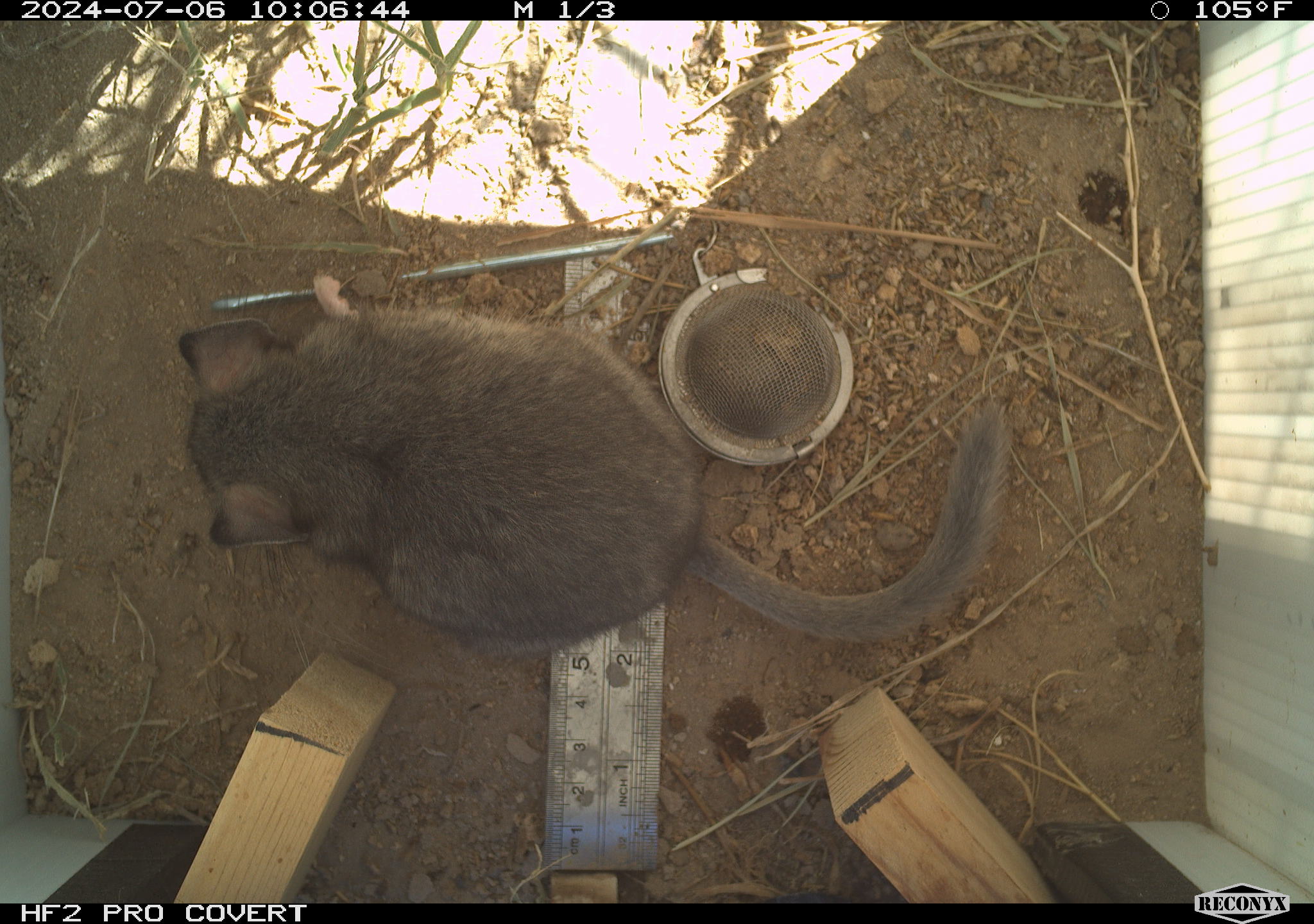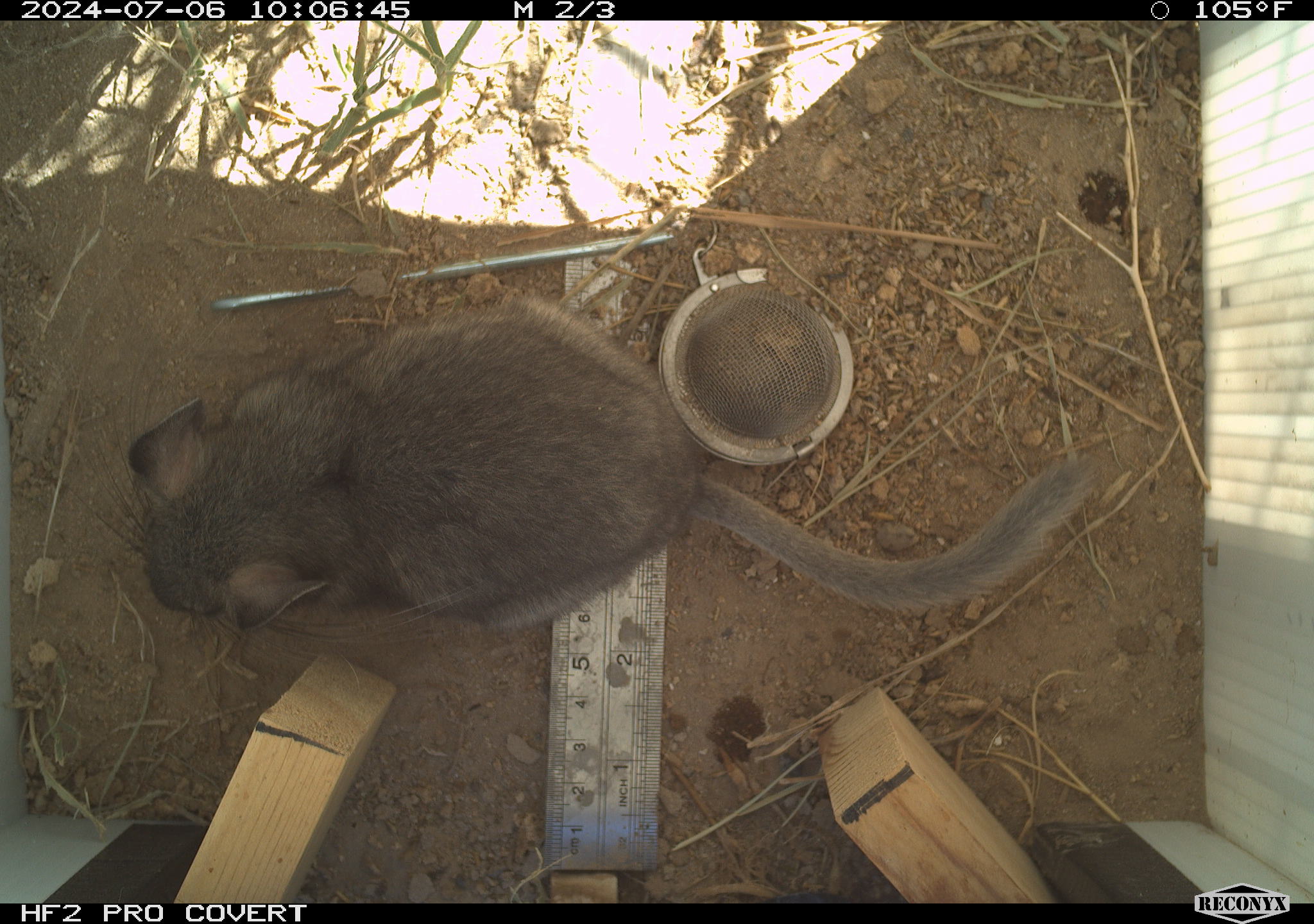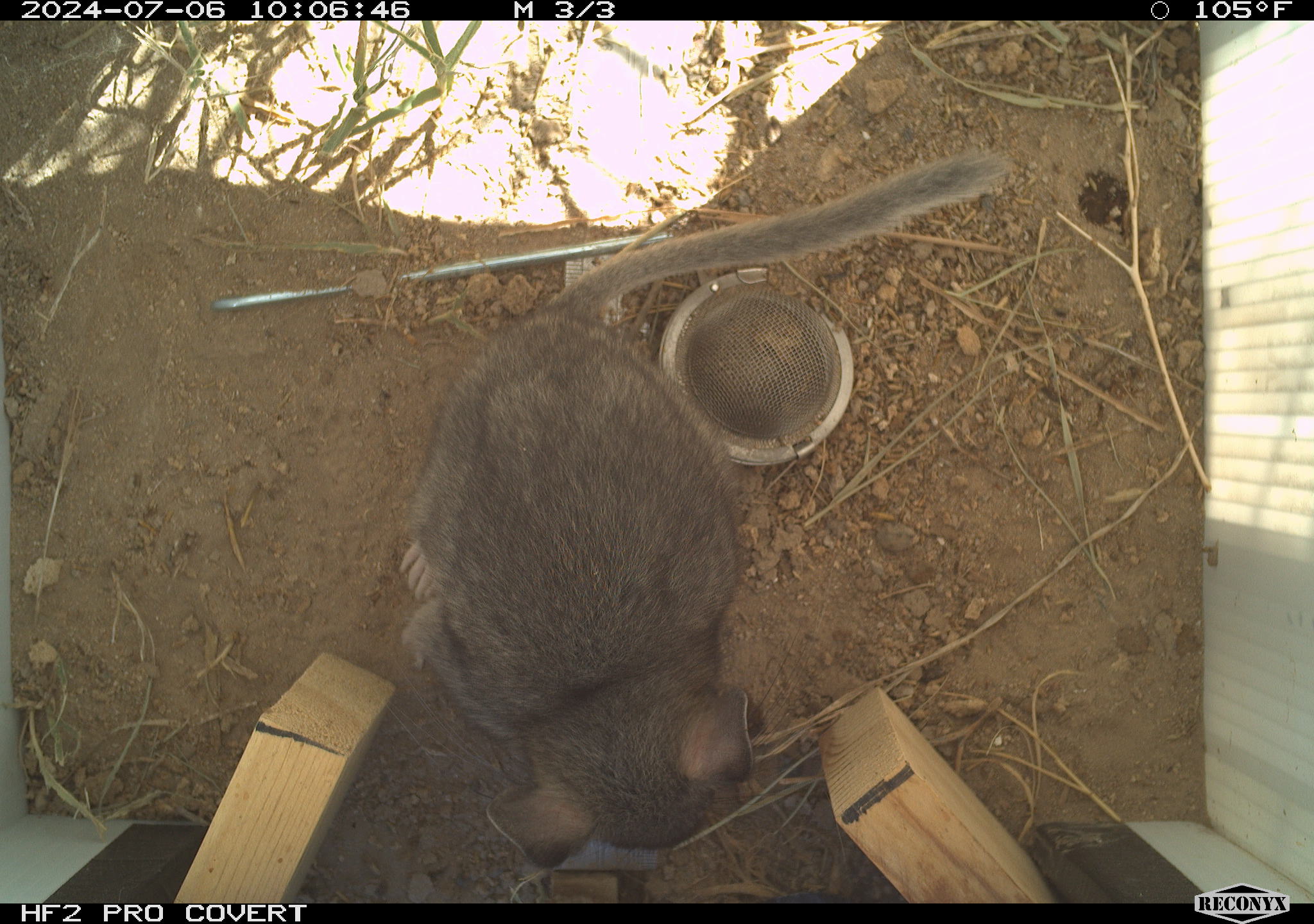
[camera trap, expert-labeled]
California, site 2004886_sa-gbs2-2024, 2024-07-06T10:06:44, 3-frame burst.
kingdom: Animalia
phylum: Chordata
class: Mammalia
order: Rodentia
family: Cricetidae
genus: Neotoma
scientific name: Neotoma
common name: pack rat or woodrat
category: neotoma species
Neotoma species (pack rat or woodrat) (Neotoma).